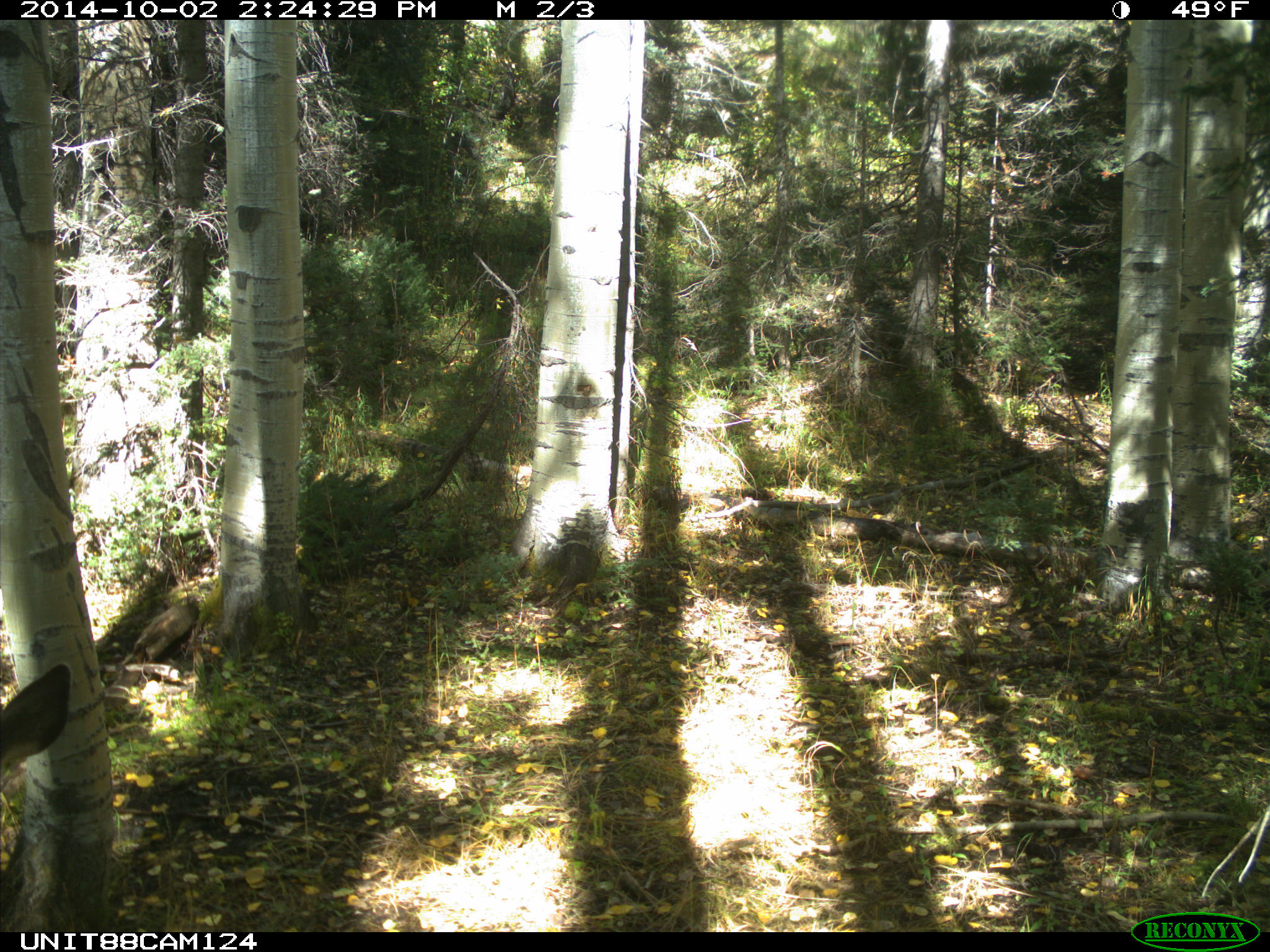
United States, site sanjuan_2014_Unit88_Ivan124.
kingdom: Animalia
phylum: Chordata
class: Mammalia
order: Artiodactyla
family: Cervidae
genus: Odocoileus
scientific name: Odocoileus hemionus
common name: mule deer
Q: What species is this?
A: Odocoileus hemionus (mule deer).